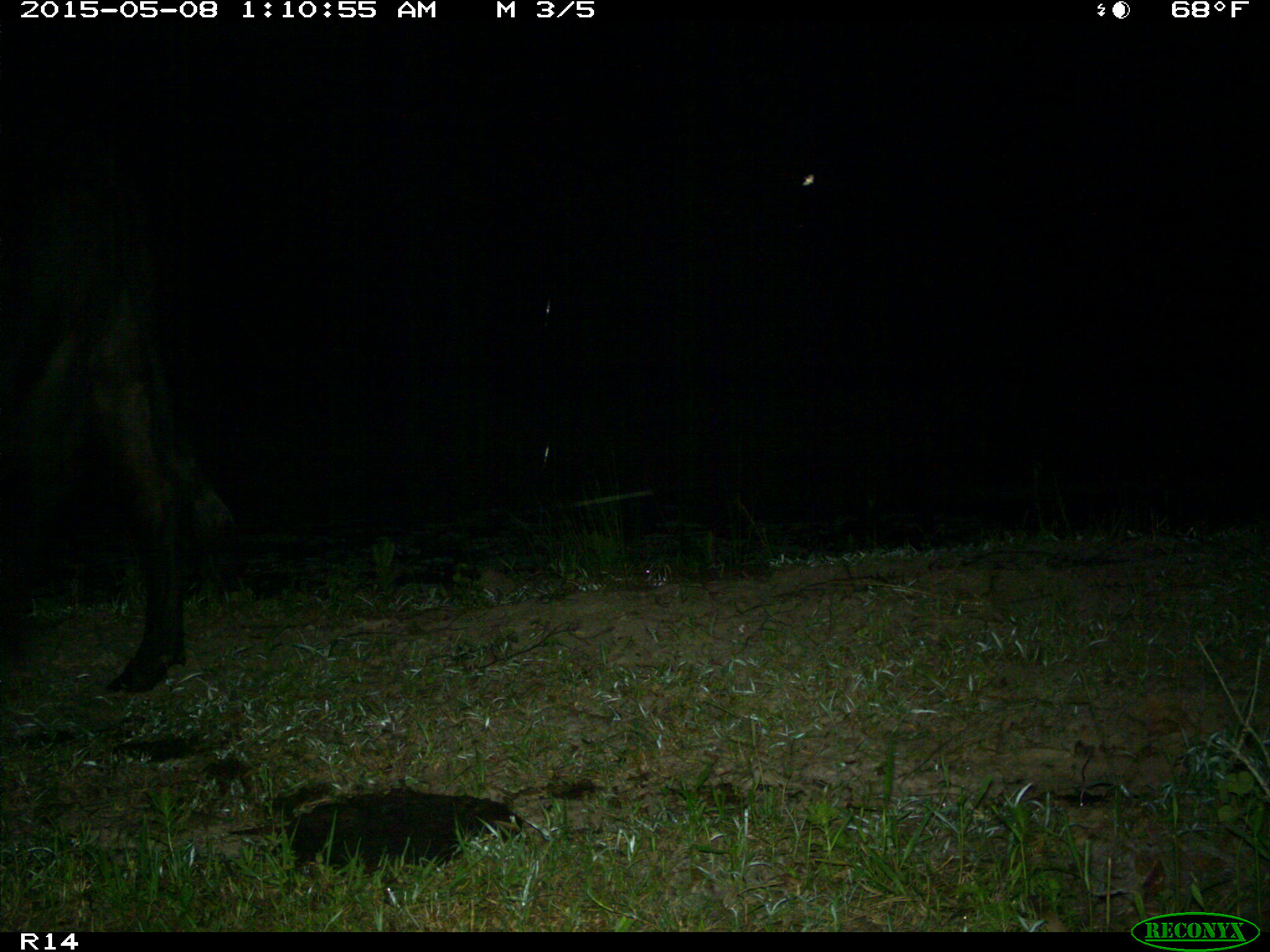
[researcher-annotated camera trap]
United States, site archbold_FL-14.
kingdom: Animalia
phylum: Chordata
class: Mammalia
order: Artiodactyla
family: Bovidae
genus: Bos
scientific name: Bos taurus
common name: domestic cow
Bos taurus (domestic cow).